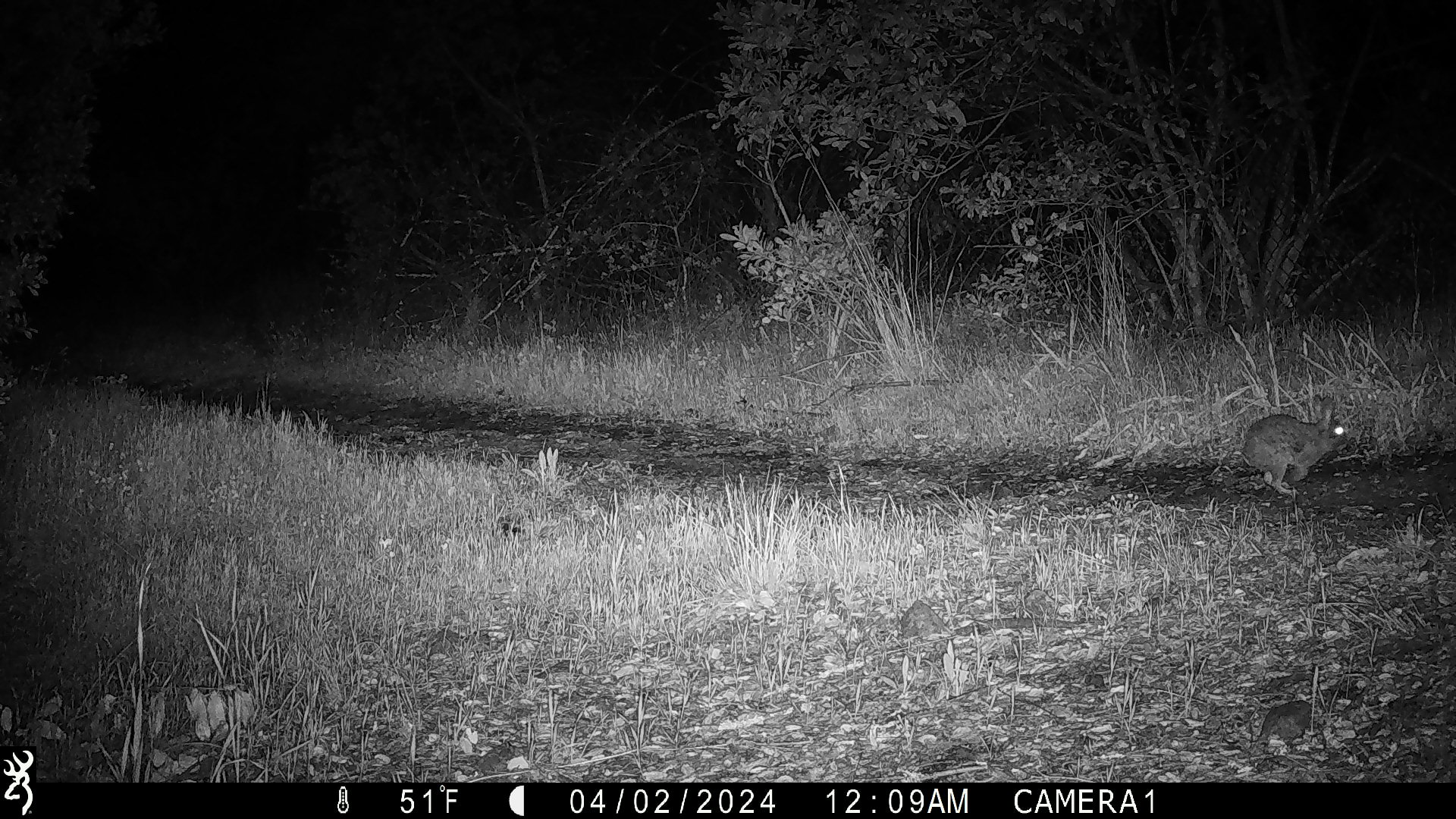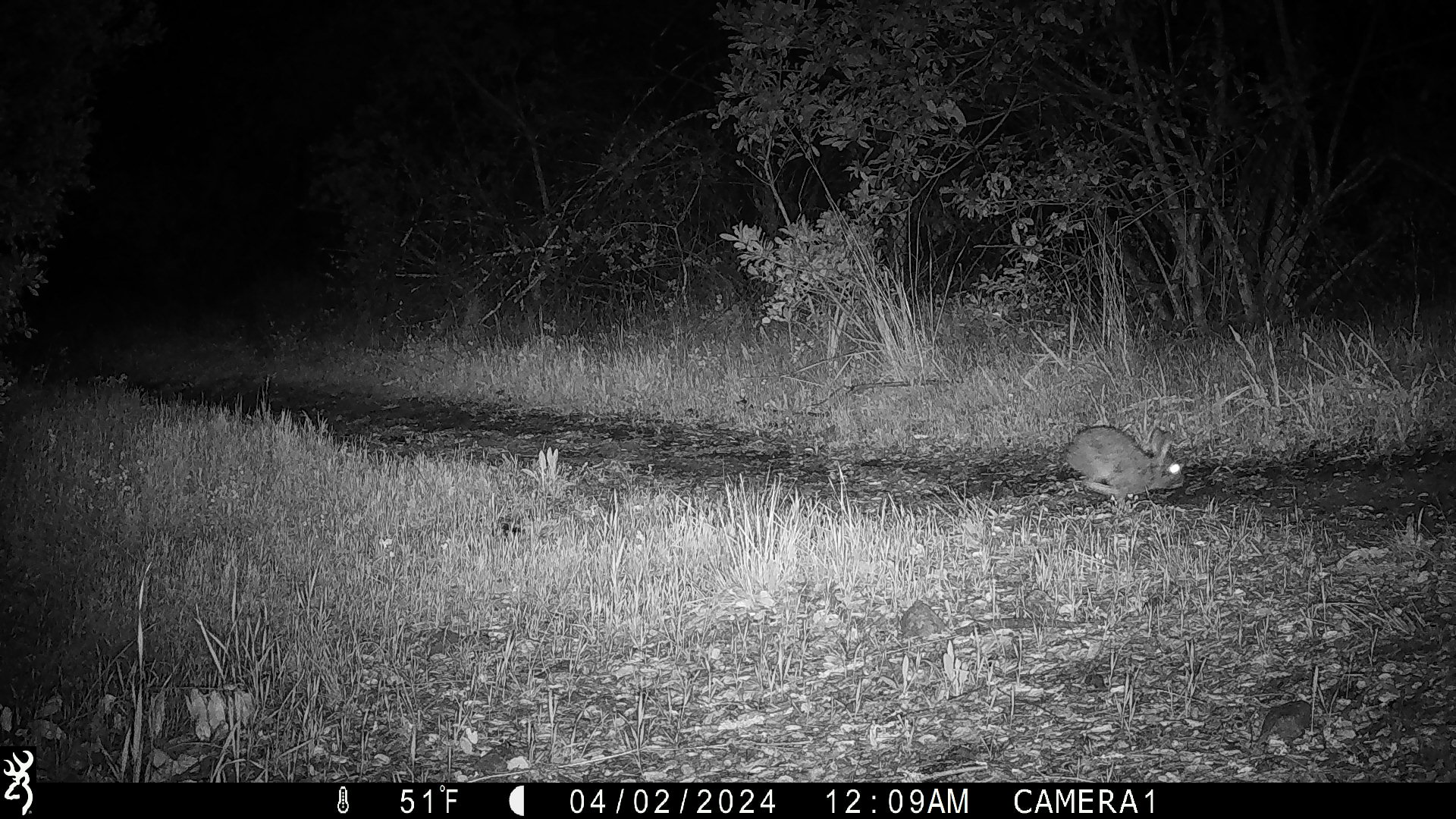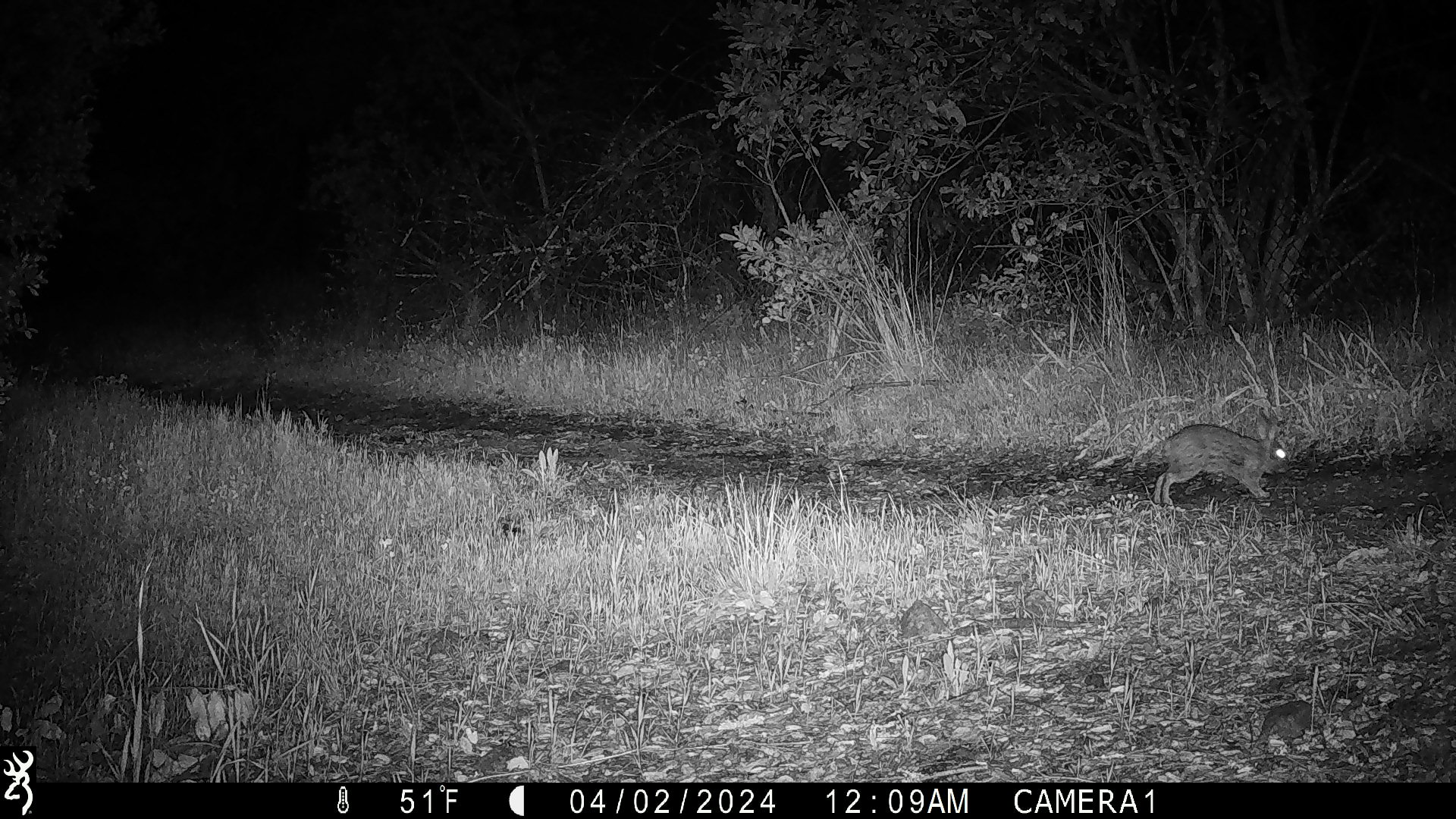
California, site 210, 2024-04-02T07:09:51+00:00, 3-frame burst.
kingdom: Animalia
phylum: Chordata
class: Mammalia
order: Lagomorpha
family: Leporidae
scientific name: Leporidae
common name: rabbit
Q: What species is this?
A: Rabbit (Leporidae).